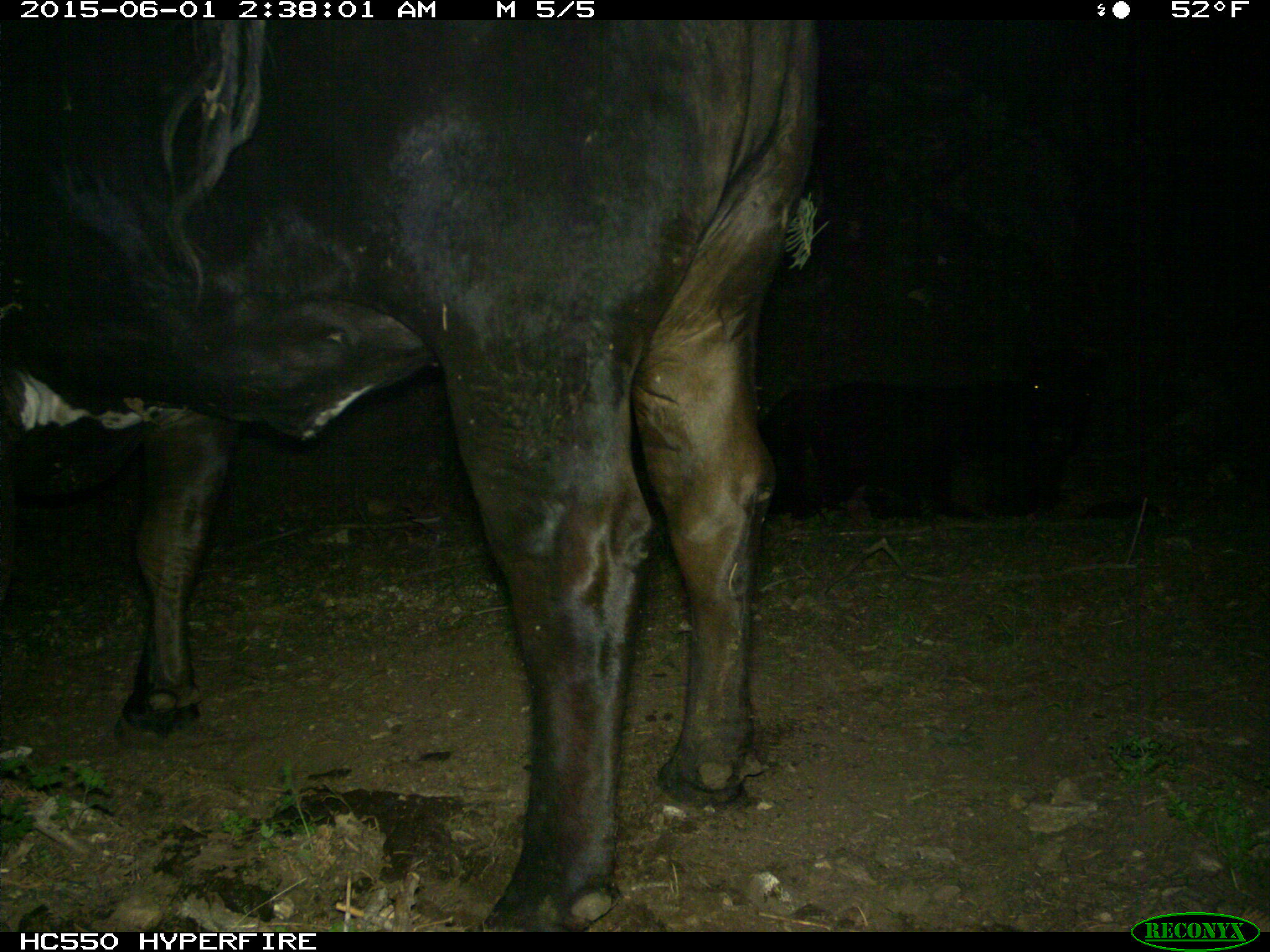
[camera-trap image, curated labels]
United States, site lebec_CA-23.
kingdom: Animalia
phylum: Chordata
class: Mammalia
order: Artiodactyla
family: Bovidae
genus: Bos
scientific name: Bos taurus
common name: domestic cow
Bos taurus (domestic cow).